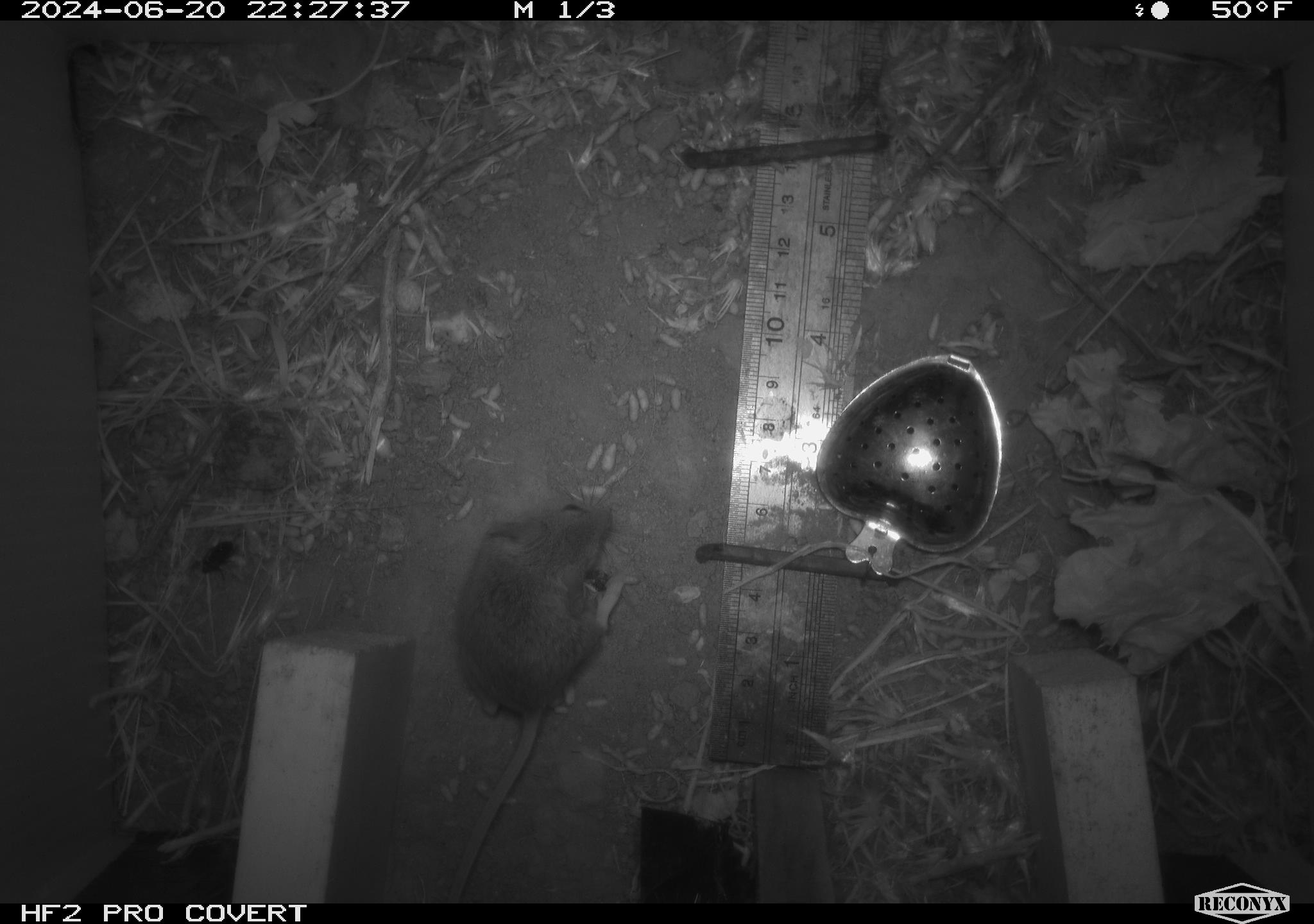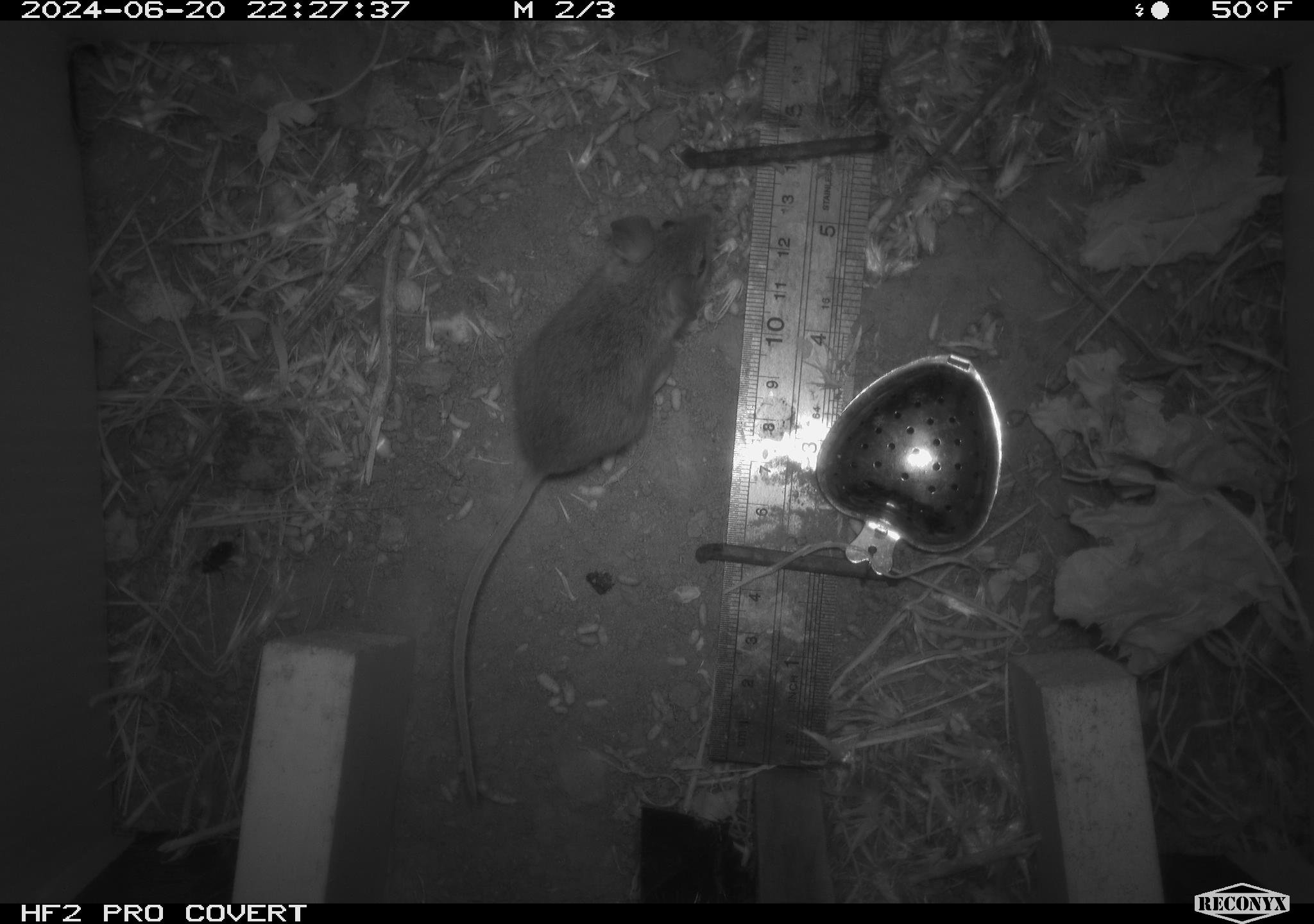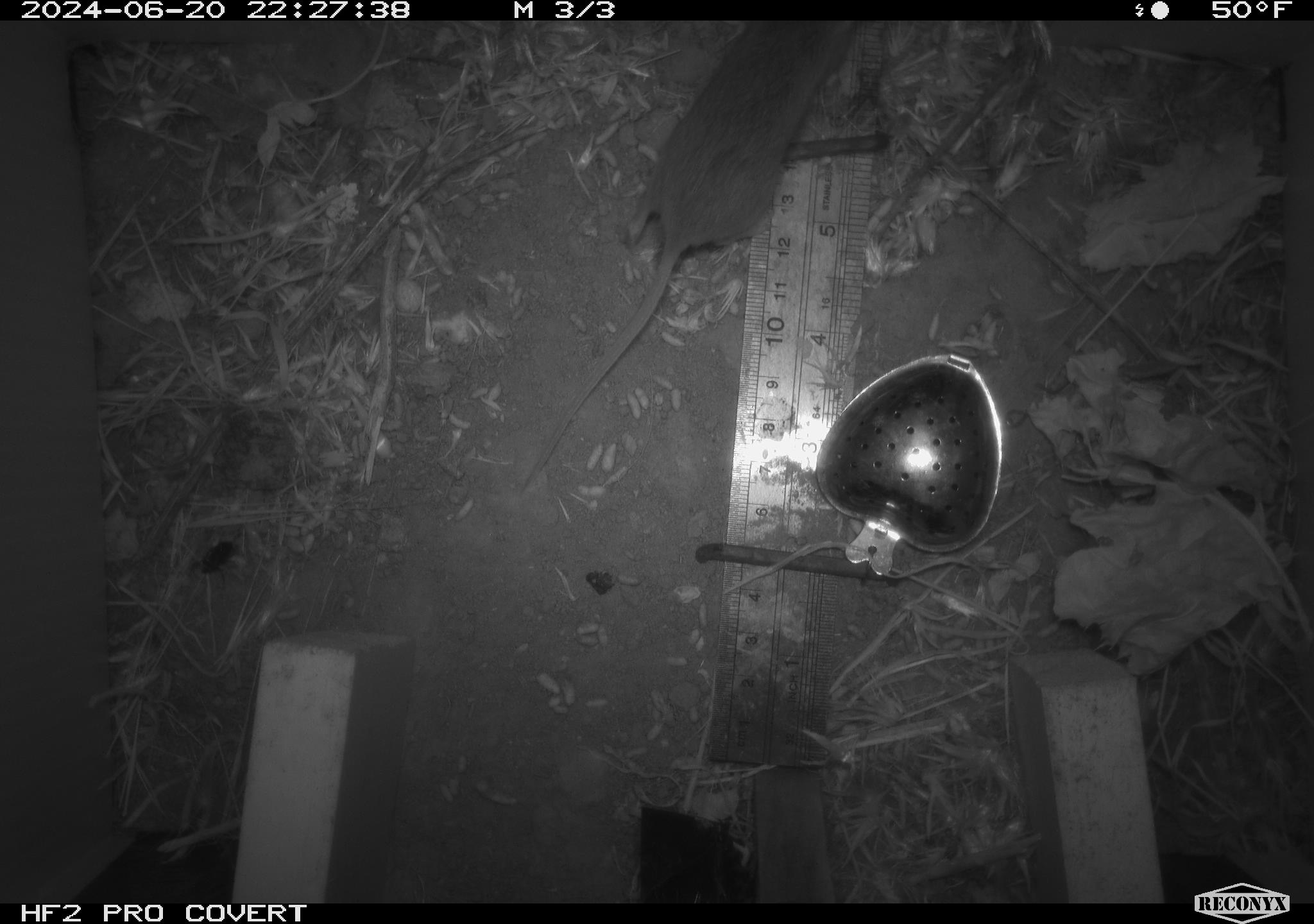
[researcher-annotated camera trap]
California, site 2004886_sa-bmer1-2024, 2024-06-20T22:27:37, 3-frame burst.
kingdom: Animalia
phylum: Chordata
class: Mammalia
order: Rodentia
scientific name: Rodentia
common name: mouse species